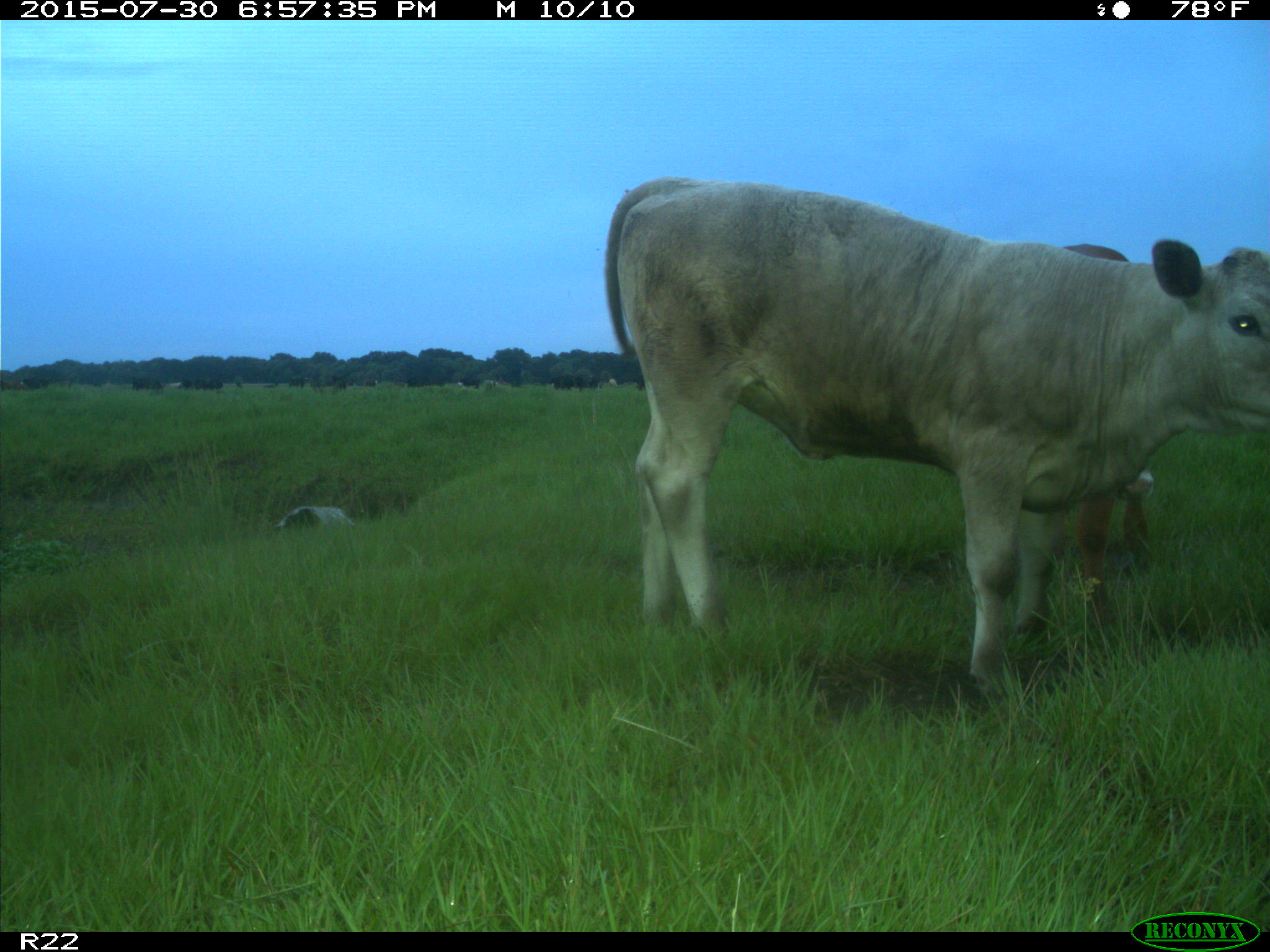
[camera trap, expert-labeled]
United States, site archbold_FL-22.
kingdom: Animalia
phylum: Chordata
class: Mammalia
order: Artiodactyla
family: Bovidae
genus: Bos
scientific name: Bos taurus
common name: domestic cow